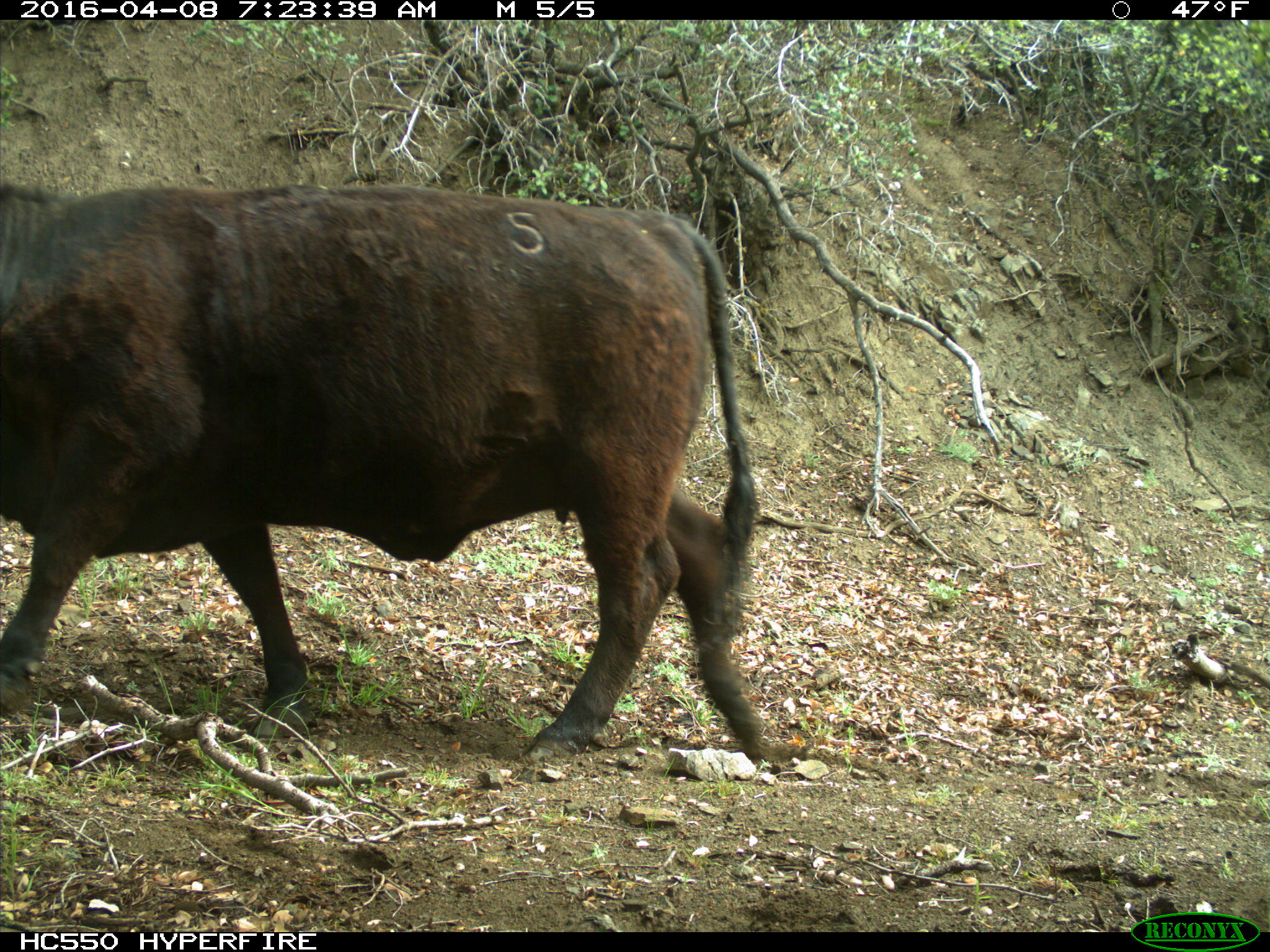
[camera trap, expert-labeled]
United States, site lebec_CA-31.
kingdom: Animalia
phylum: Chordata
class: Mammalia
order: Artiodactyla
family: Bovidae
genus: Bos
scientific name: Bos taurus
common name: domestic cow